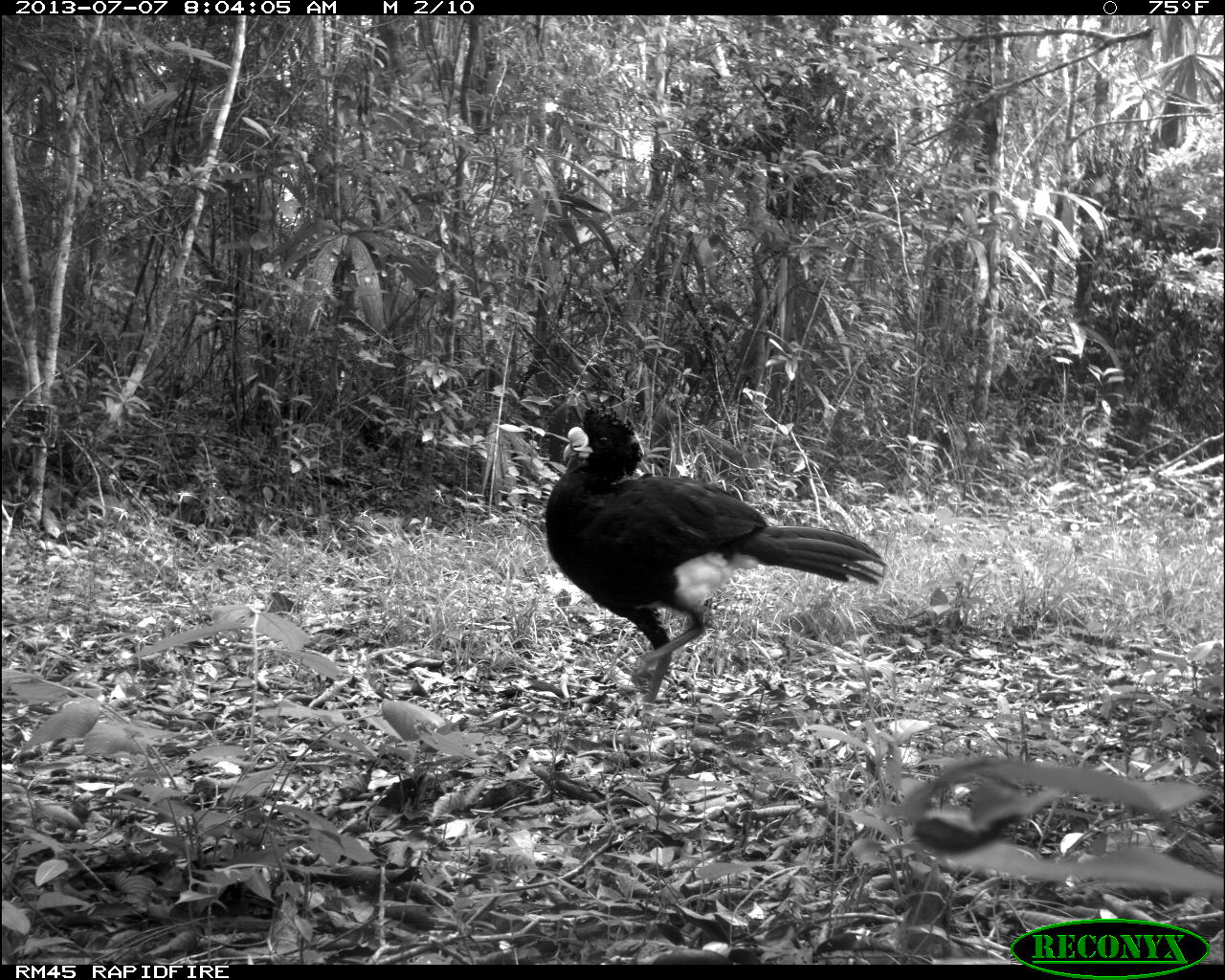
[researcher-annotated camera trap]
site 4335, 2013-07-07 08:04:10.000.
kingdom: Animalia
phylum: Chordata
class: Aves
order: Galliformes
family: Cracidae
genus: Crax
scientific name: Crax rubra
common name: great curassow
Crax rubra (great curassow), count 1, sex male.